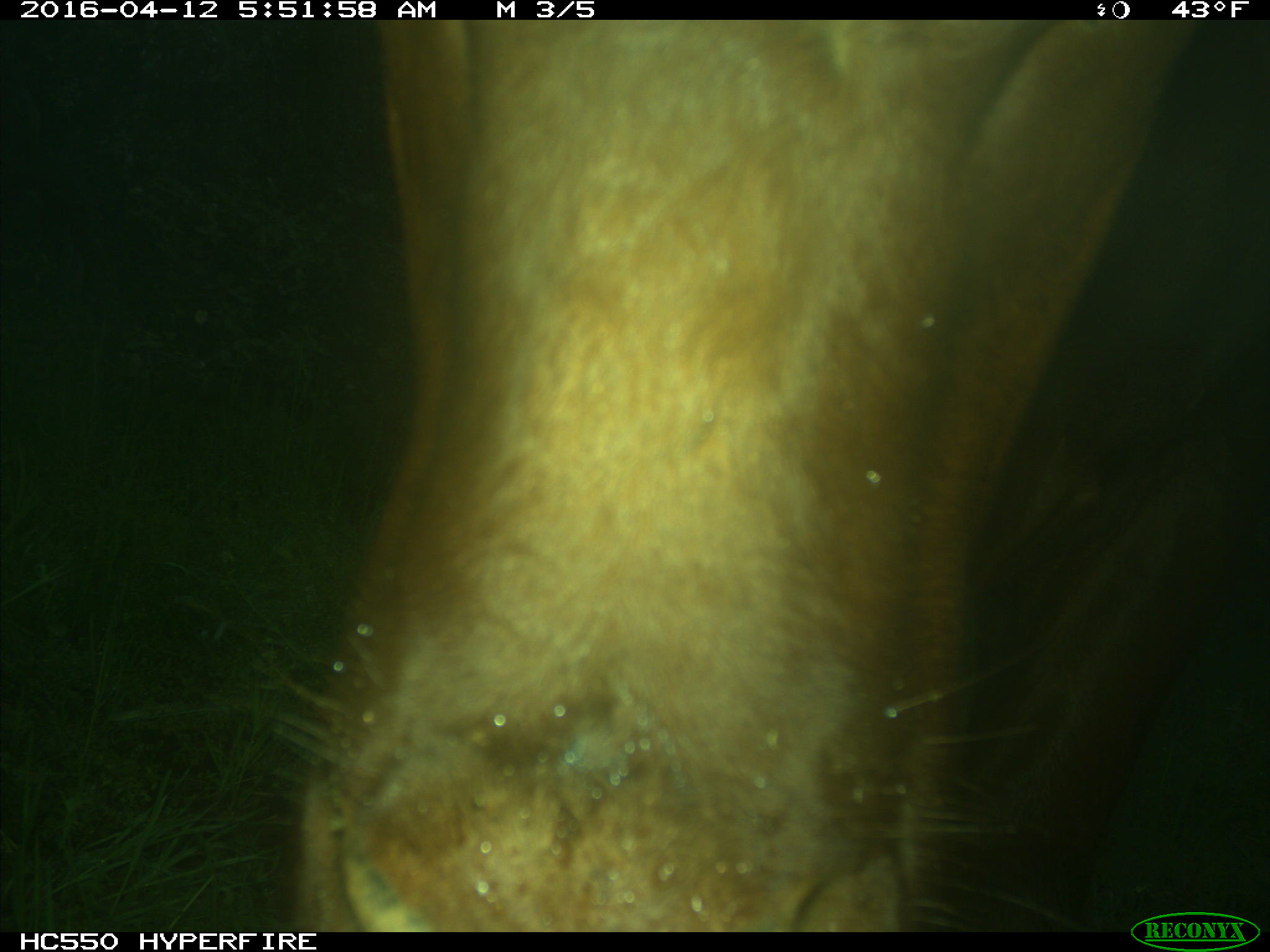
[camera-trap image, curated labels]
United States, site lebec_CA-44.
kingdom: Animalia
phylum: Chordata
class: Mammalia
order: Artiodactyla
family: Bovidae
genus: Bos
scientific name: Bos taurus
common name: domestic cow